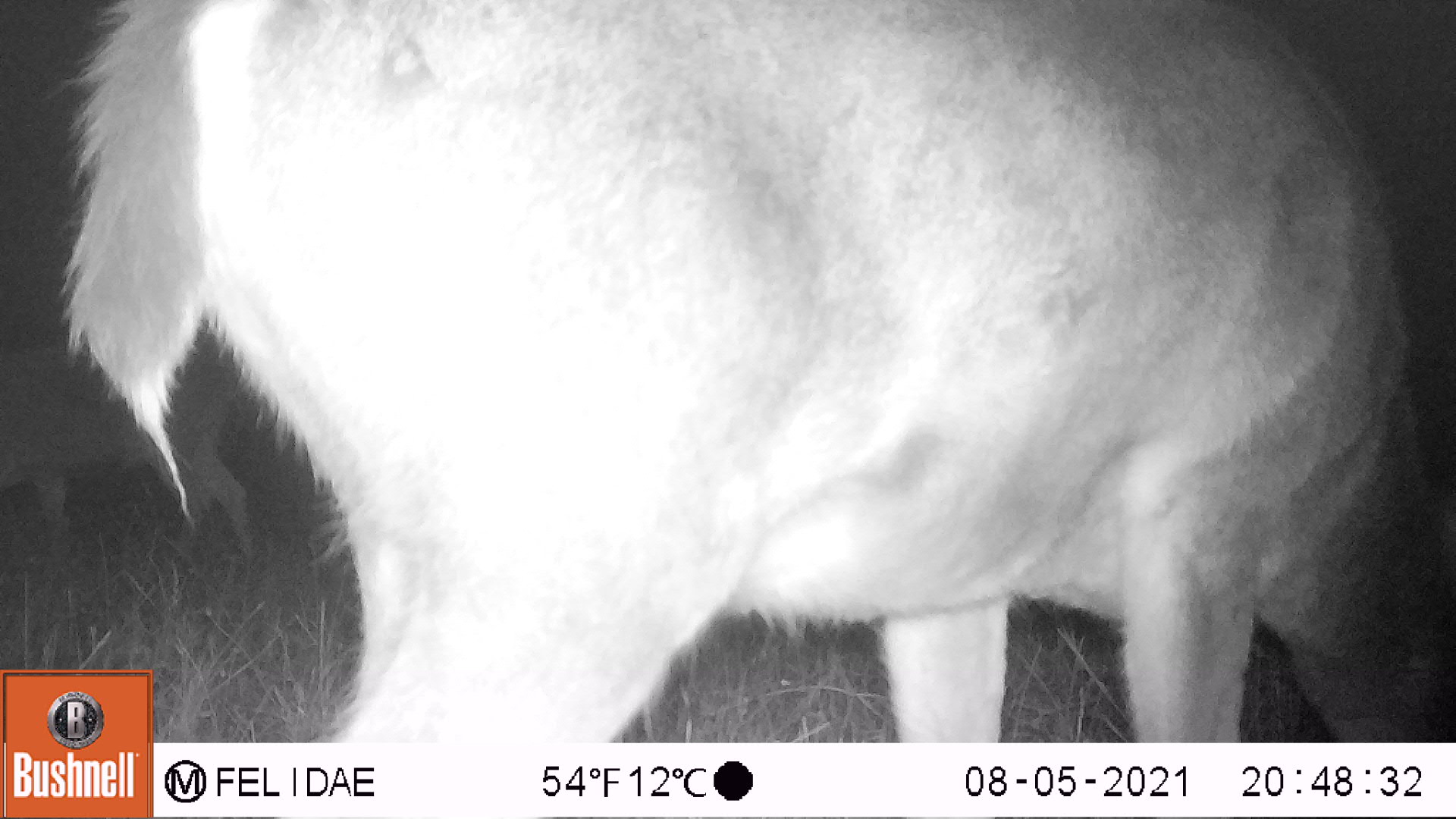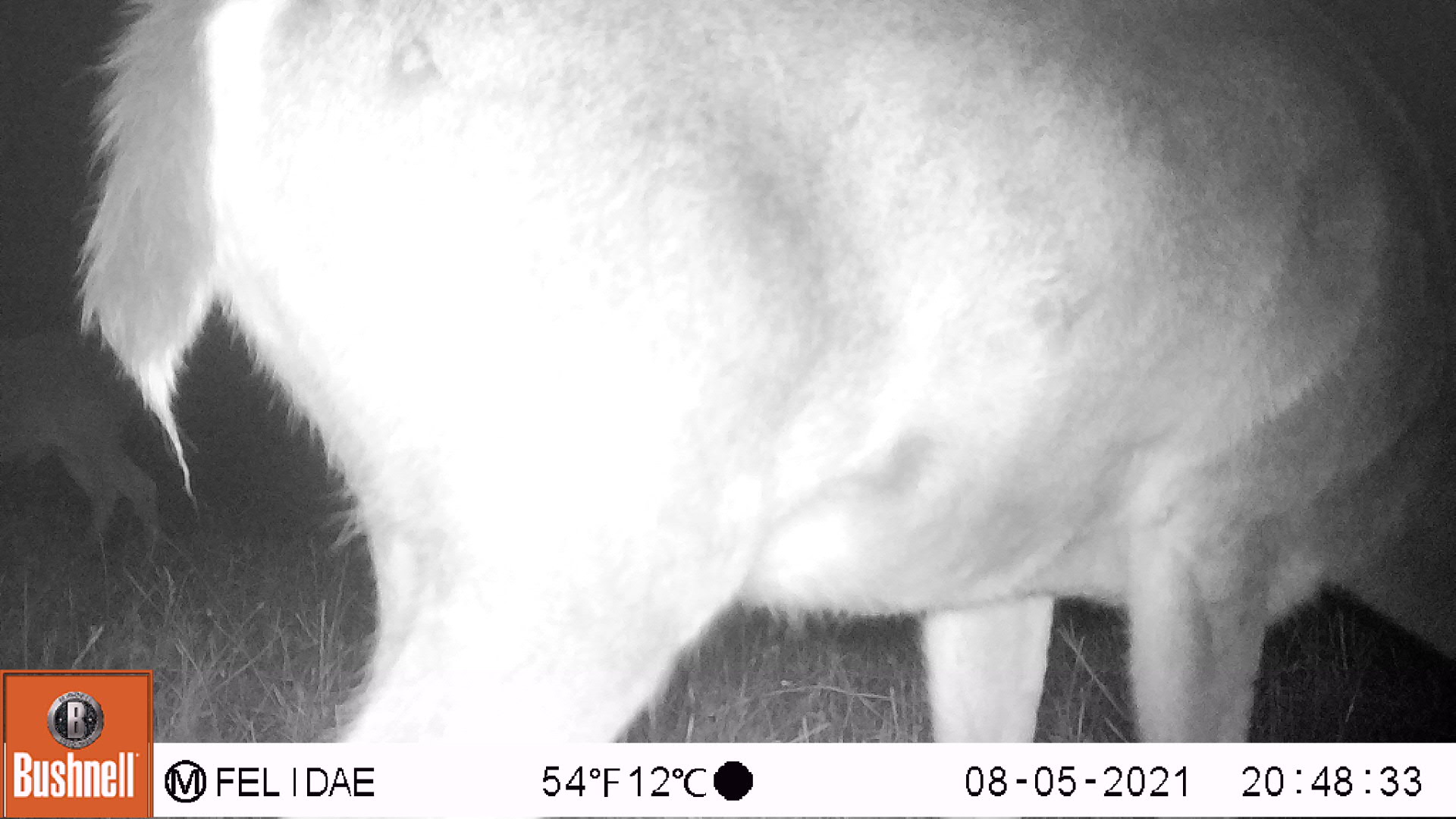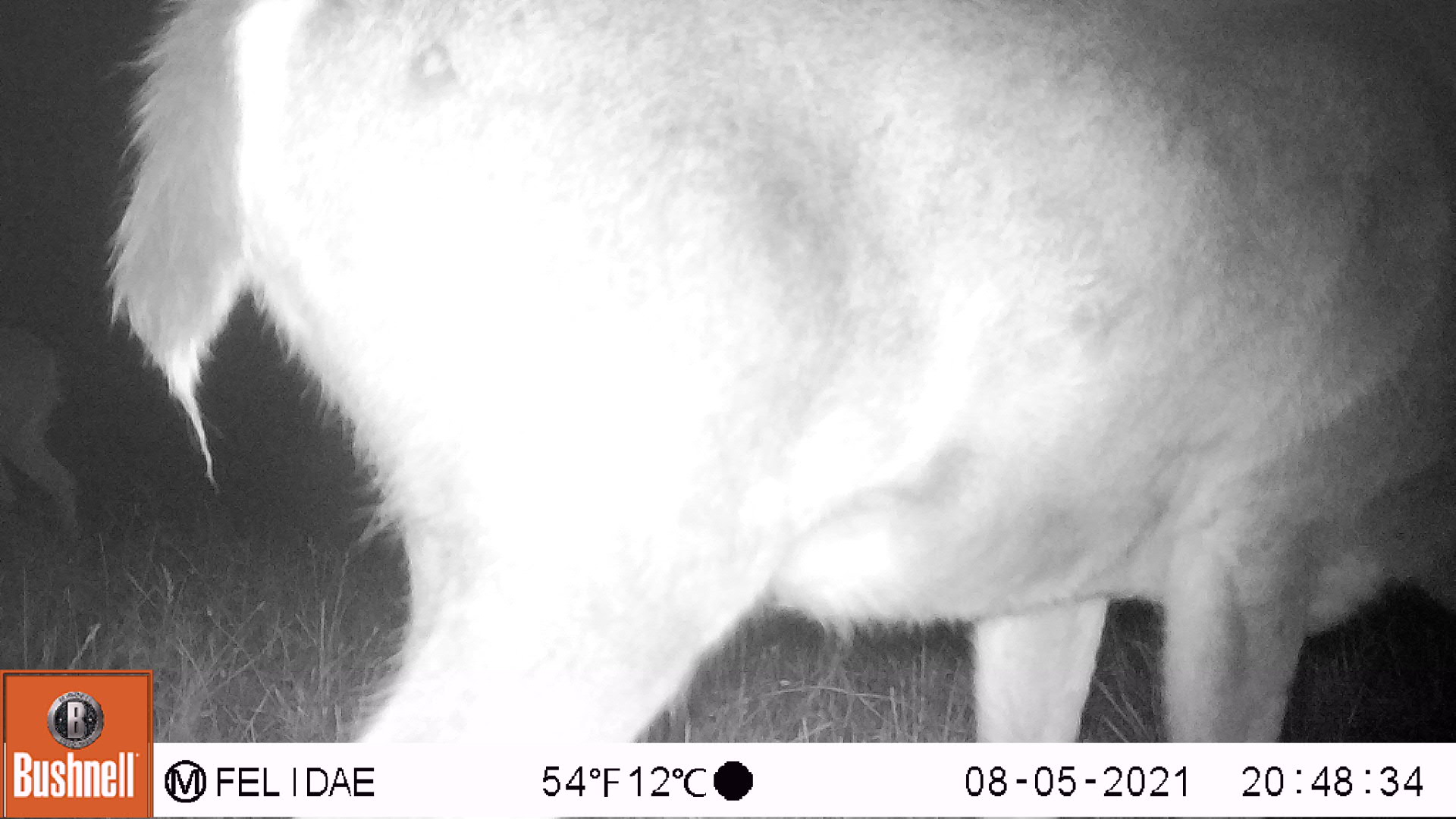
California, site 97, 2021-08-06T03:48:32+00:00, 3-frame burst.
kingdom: Animalia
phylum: Chordata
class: Mammalia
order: Artiodactyla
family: Cervidae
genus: Odocoileus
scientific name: Odocoileus hemionus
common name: mule deer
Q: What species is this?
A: Mule deer (Odocoileus hemionus).